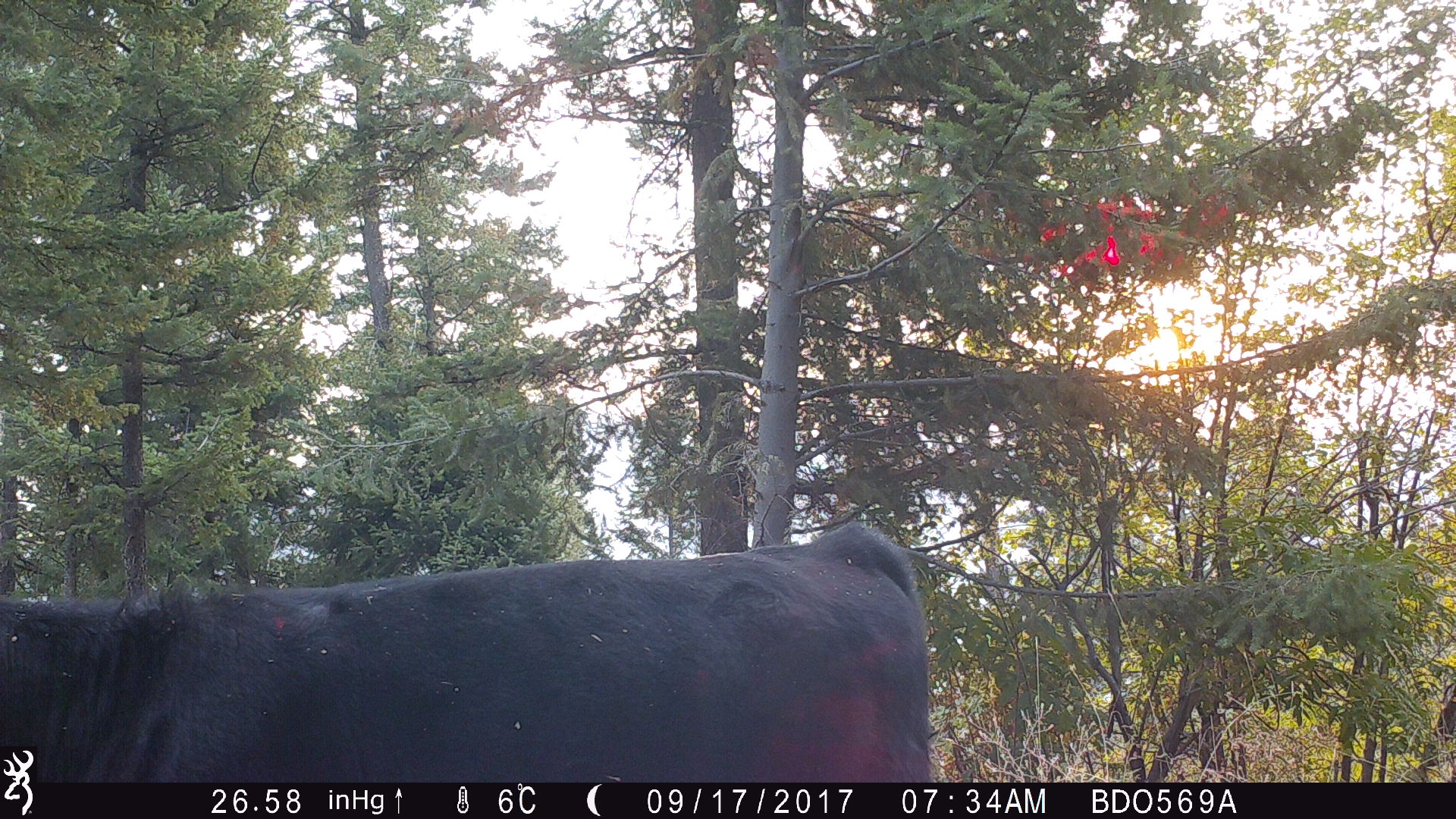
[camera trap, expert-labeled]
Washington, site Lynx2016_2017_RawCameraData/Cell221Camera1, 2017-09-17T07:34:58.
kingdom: Animalia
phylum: Chordata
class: Mammalia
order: Artiodactyla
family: Bovidae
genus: Bos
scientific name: Bos taurus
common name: domestic cattle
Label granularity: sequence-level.